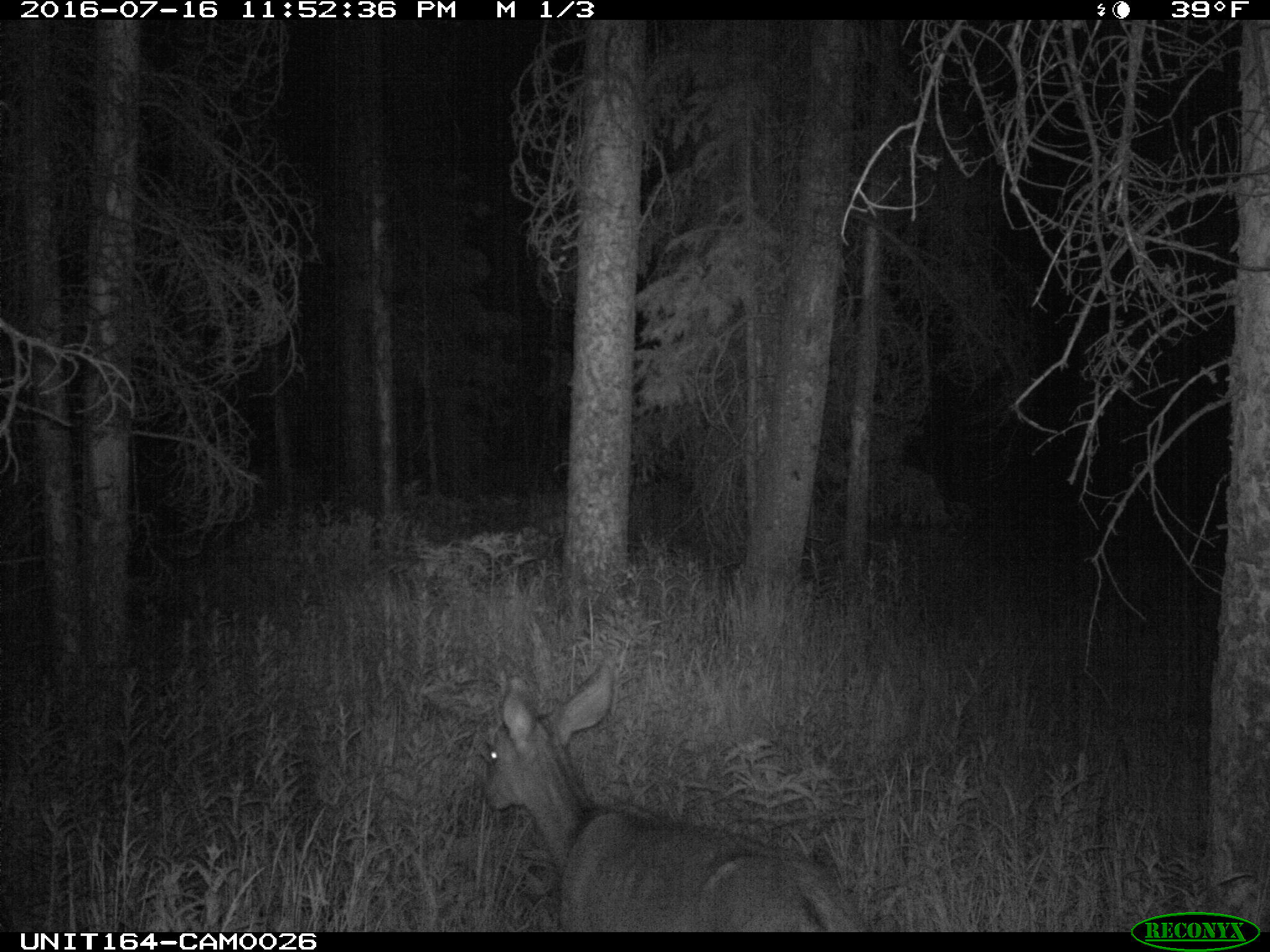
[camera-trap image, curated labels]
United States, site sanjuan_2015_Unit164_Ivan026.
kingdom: Animalia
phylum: Chordata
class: Mammalia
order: Artiodactyla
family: Cervidae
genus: Odocoileus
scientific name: Odocoileus hemionus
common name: mule deer